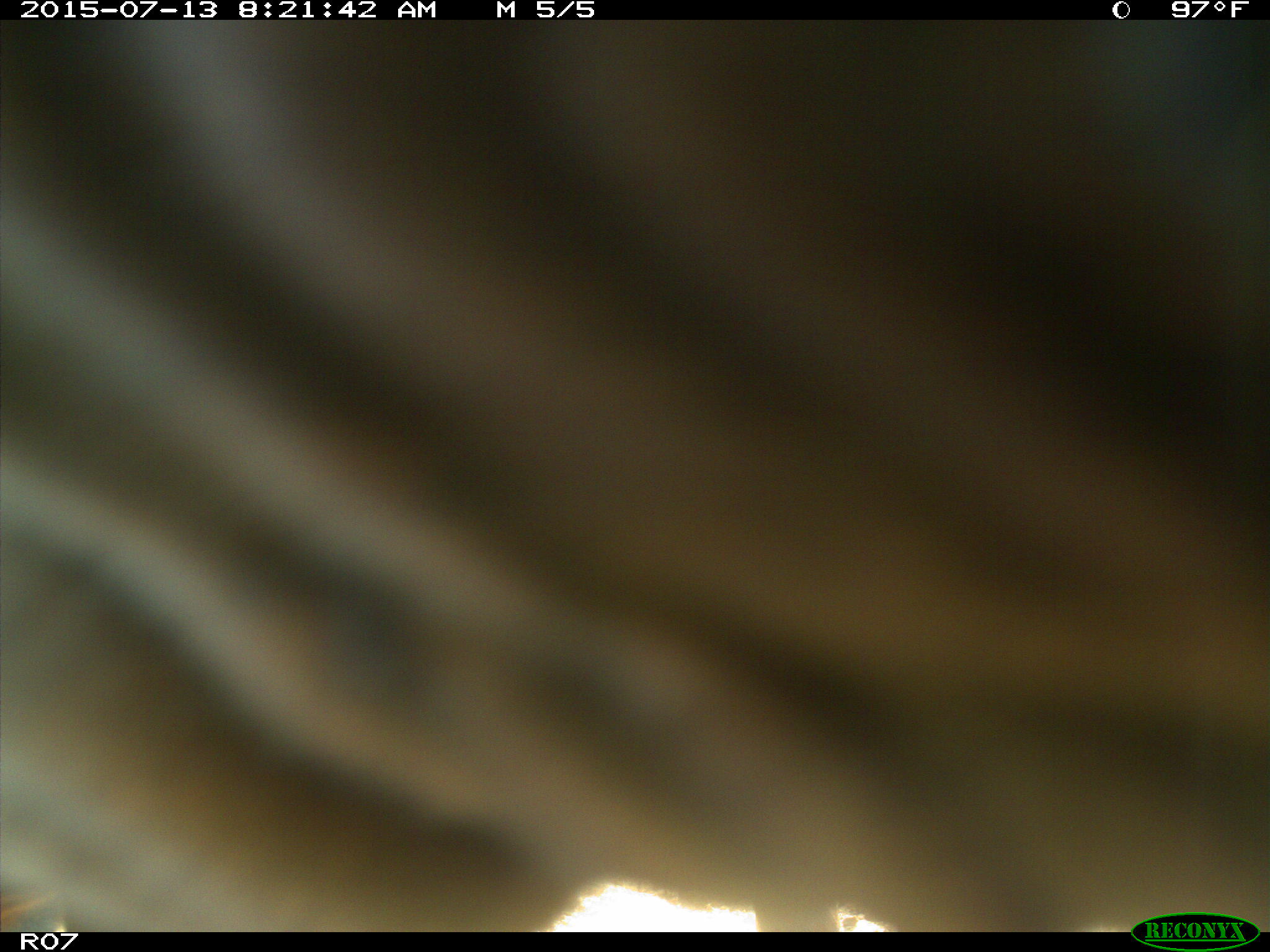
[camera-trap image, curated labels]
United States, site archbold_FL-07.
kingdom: Animalia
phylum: Chordata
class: Mammalia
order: Artiodactyla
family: Bovidae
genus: Bos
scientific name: Bos taurus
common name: domestic cow